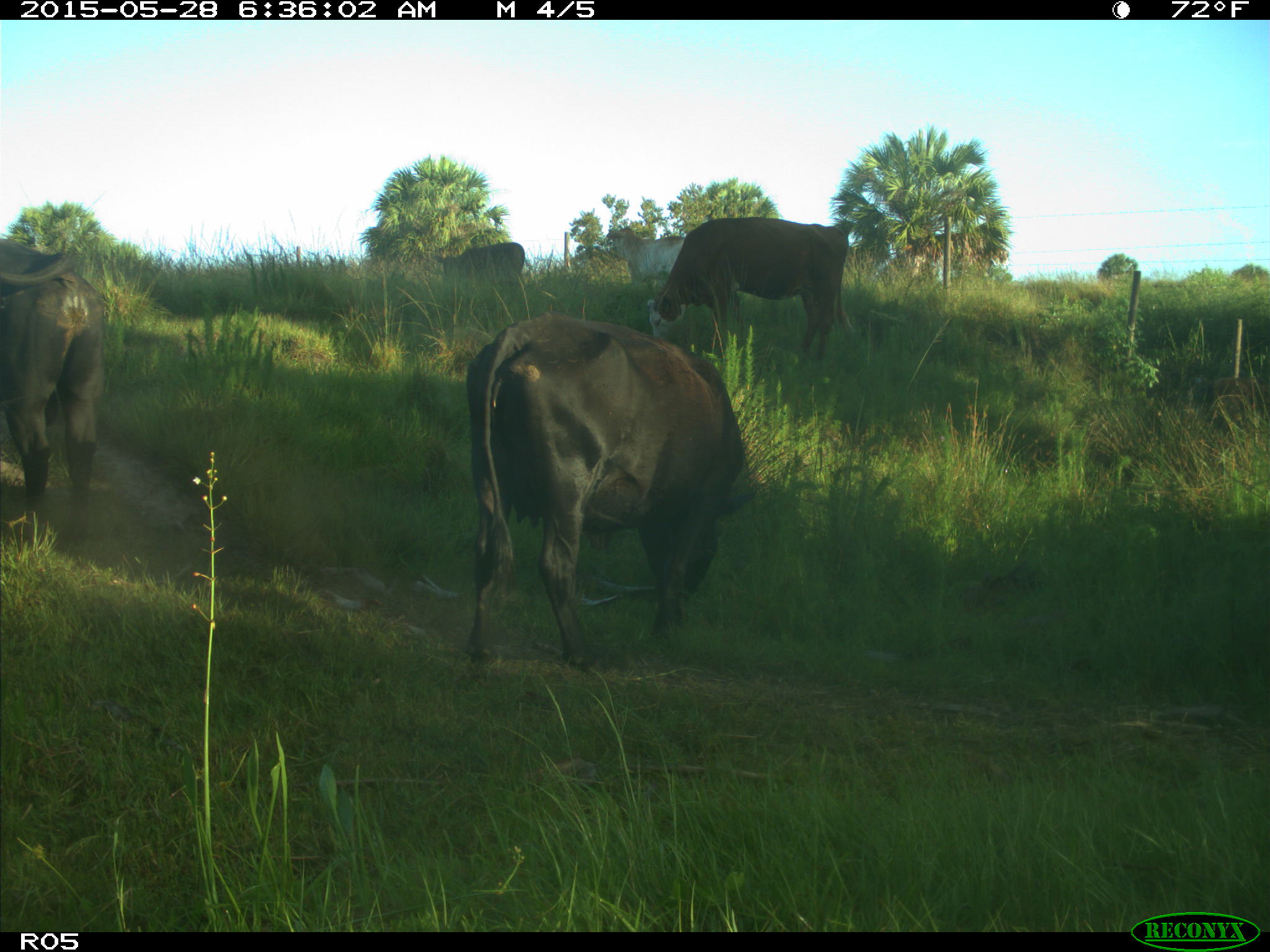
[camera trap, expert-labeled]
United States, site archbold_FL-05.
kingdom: Animalia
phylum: Chordata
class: Mammalia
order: Artiodactyla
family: Bovidae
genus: Bos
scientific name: Bos taurus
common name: domestic cow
Bos taurus (domestic cow).